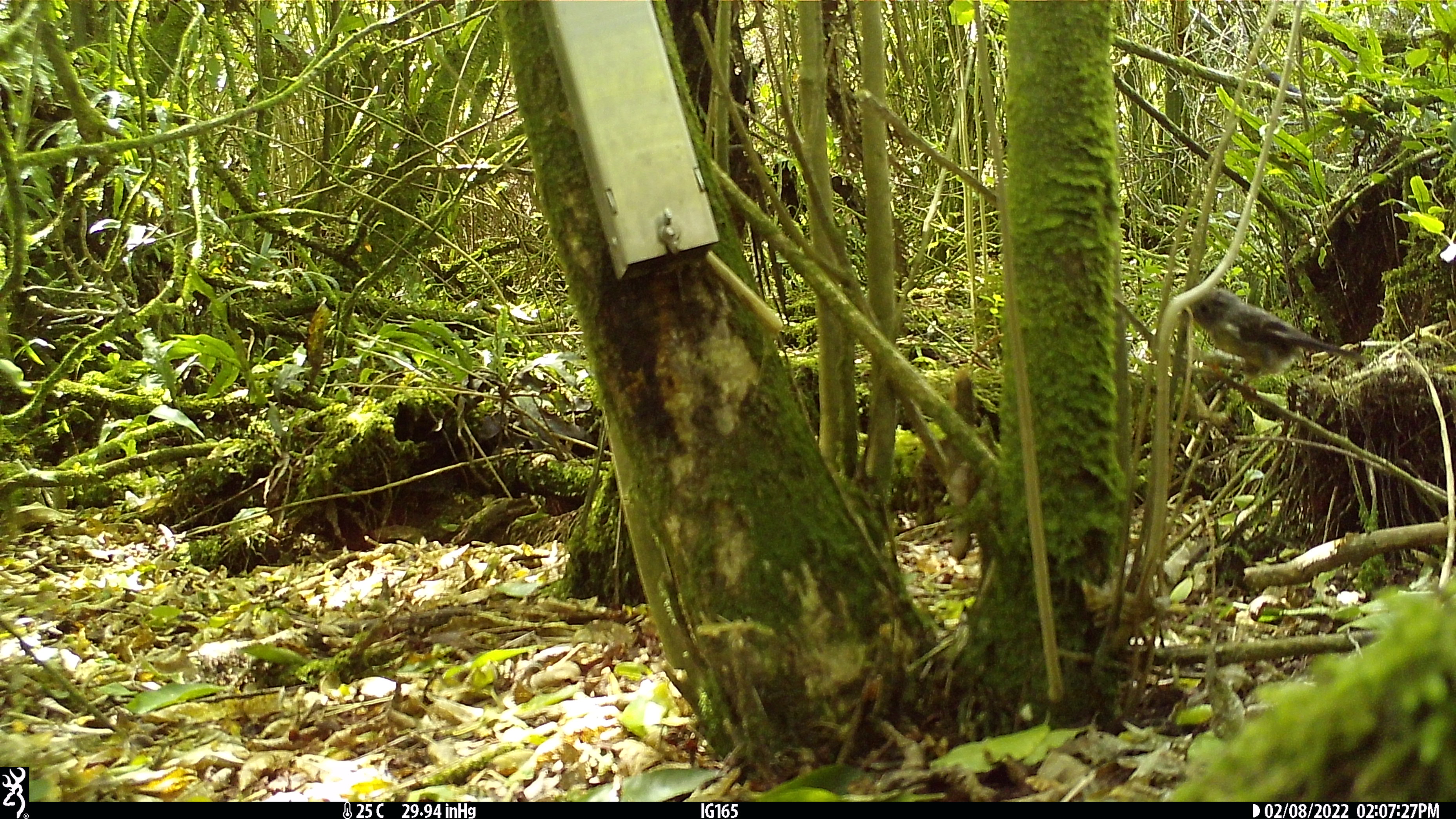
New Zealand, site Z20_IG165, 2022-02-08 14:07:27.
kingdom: Animalia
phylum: Chordata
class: Aves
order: Passeriformes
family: Petroicidae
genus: Petroica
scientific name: Petroica macrocephala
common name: tomtit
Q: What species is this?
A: Tomtit (Petroica macrocephala).